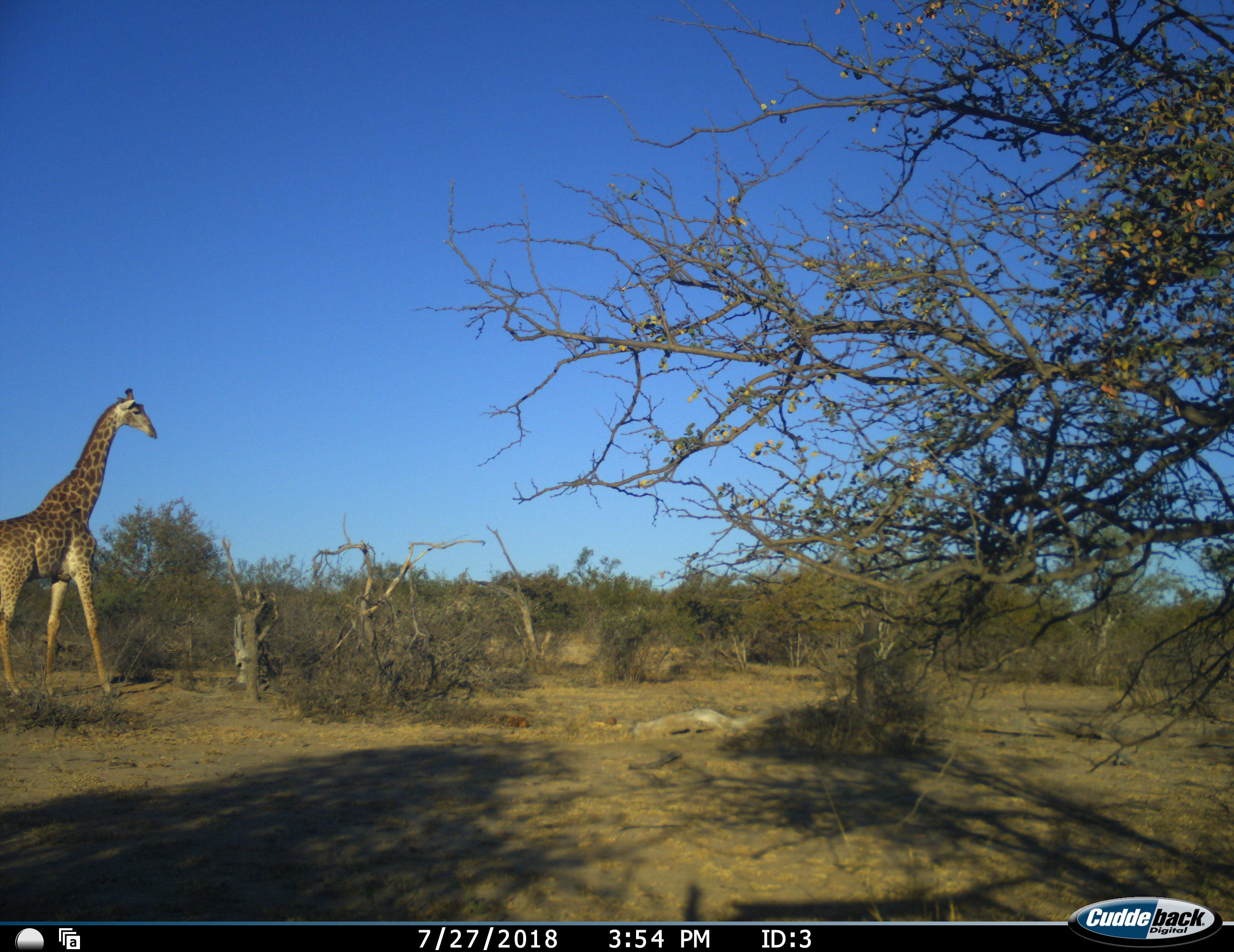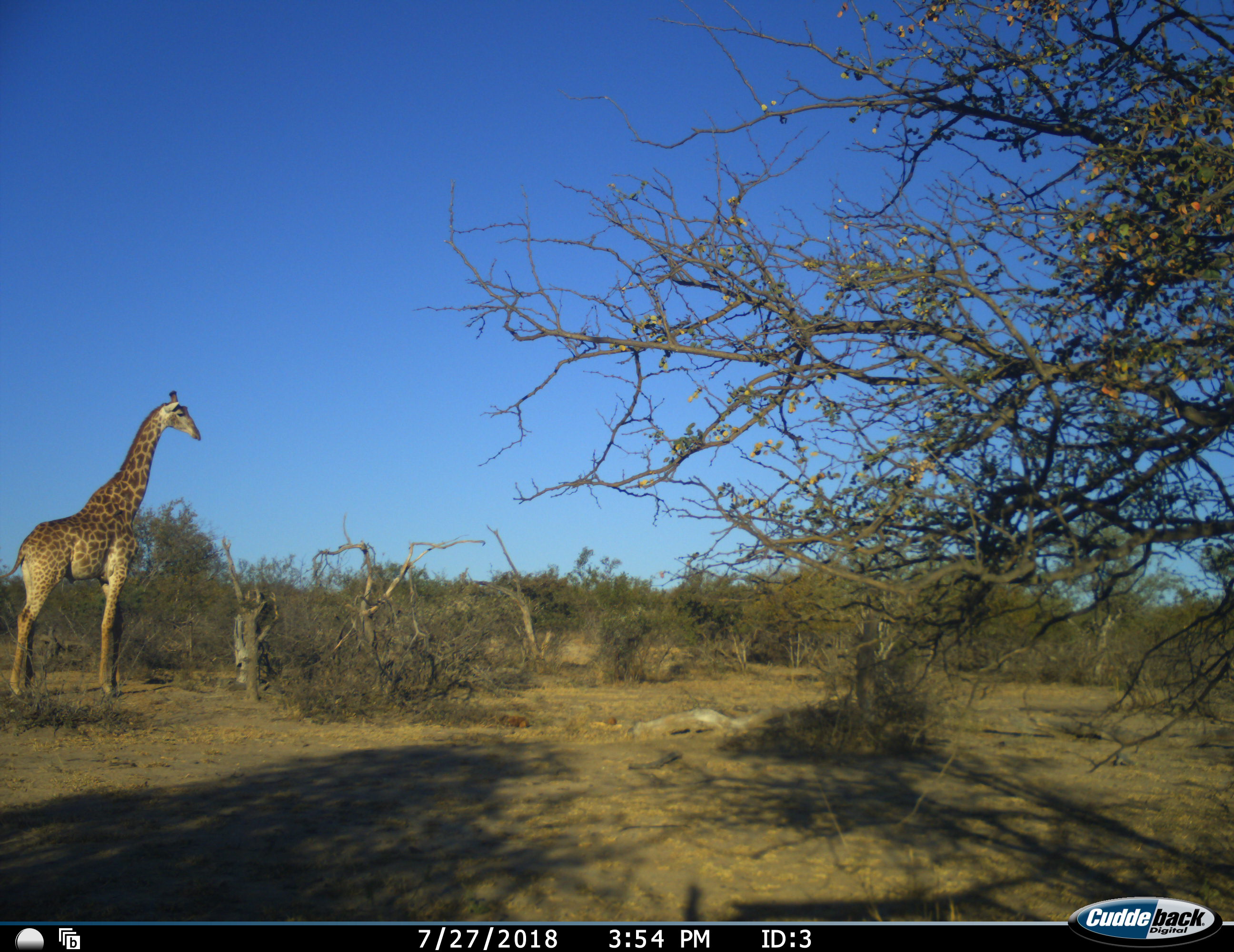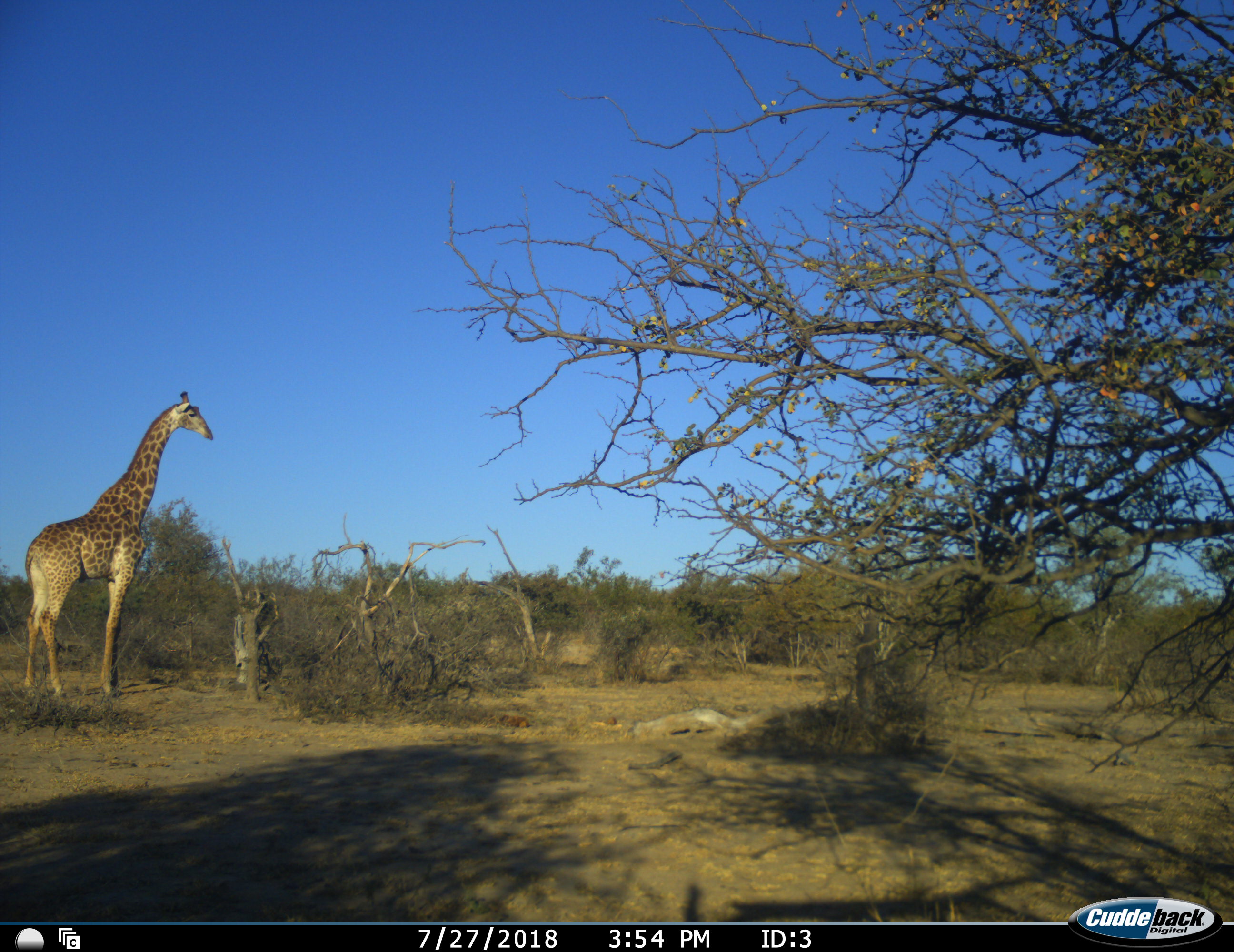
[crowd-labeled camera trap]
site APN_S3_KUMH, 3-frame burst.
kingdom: Animalia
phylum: Chordata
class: Mammalia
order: Artiodactyla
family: Giraffidae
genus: Giraffa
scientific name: Giraffa camelopardalis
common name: giraffe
Giraffe (Giraffa camelopardalis), count 1. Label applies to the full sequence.